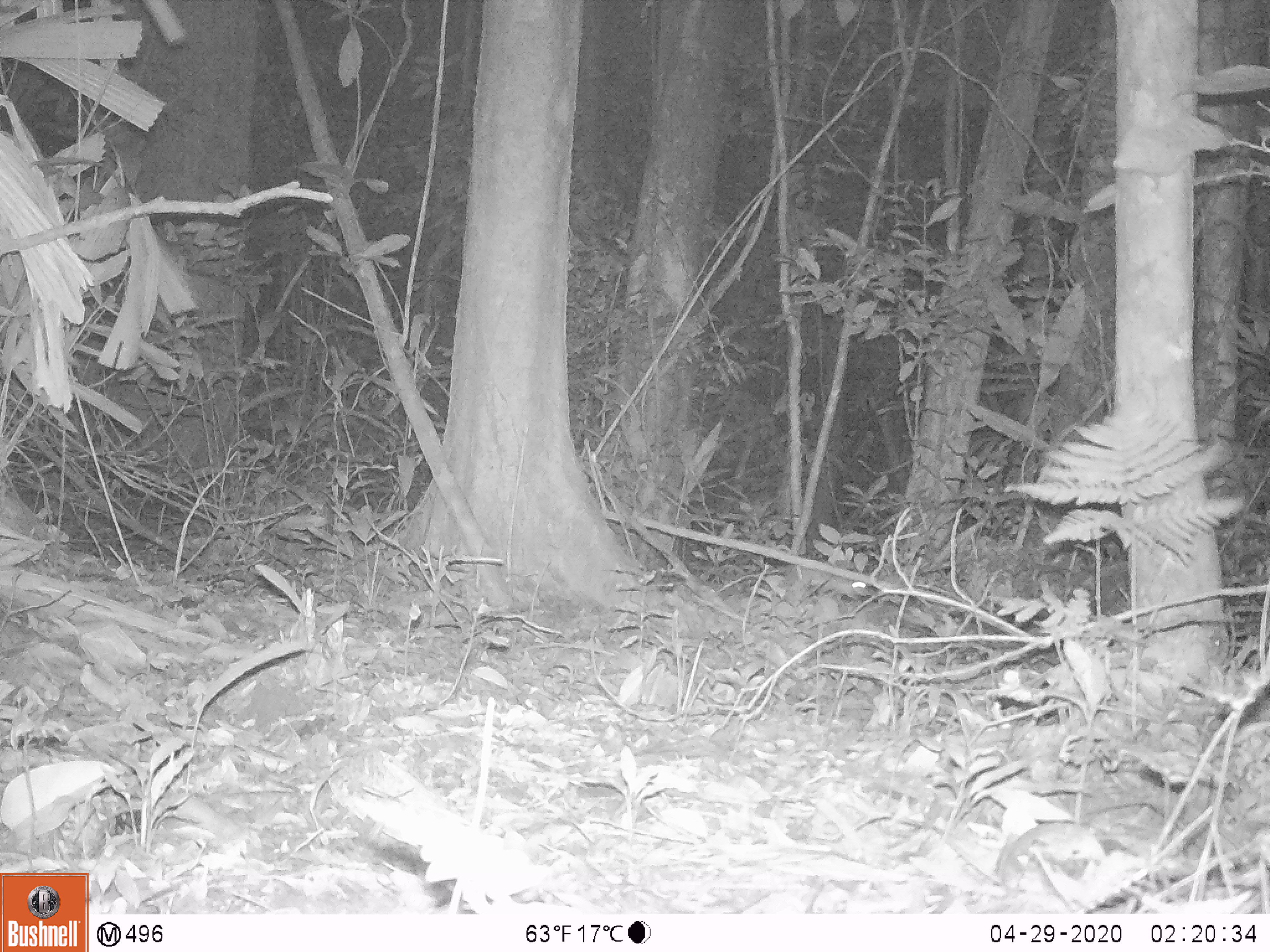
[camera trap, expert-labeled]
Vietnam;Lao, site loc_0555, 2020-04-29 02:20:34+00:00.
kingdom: Animalia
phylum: Chordata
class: Mammalia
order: Rodentia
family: Muridae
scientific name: Muridae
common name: old-world mice and rats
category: unidentified murid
Unidentified murid (old-world mice and rats) (Muridae). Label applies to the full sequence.